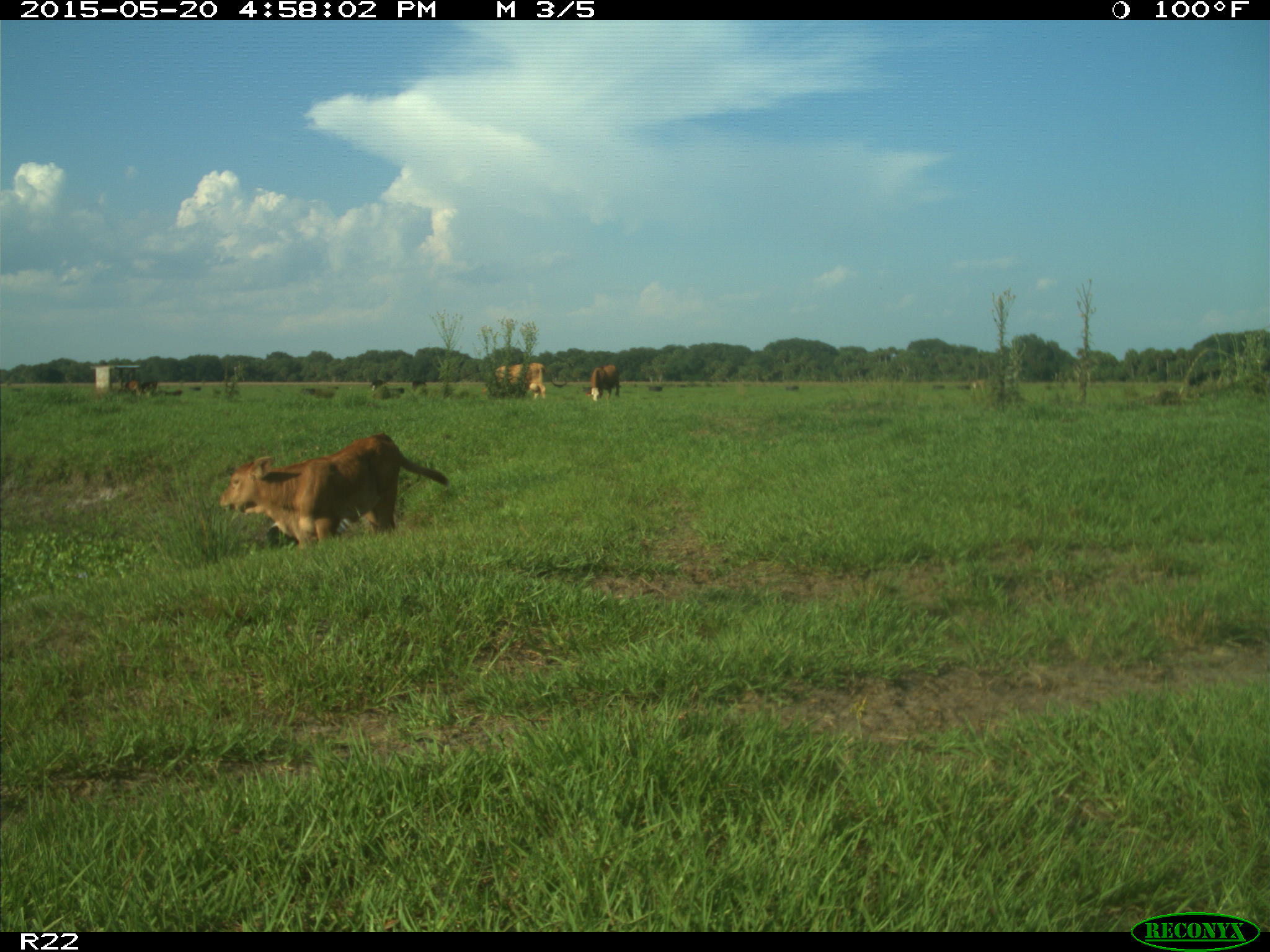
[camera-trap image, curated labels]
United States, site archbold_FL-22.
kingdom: Animalia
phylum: Chordata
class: Mammalia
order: Artiodactyla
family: Bovidae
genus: Bos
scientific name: Bos taurus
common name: domestic cow